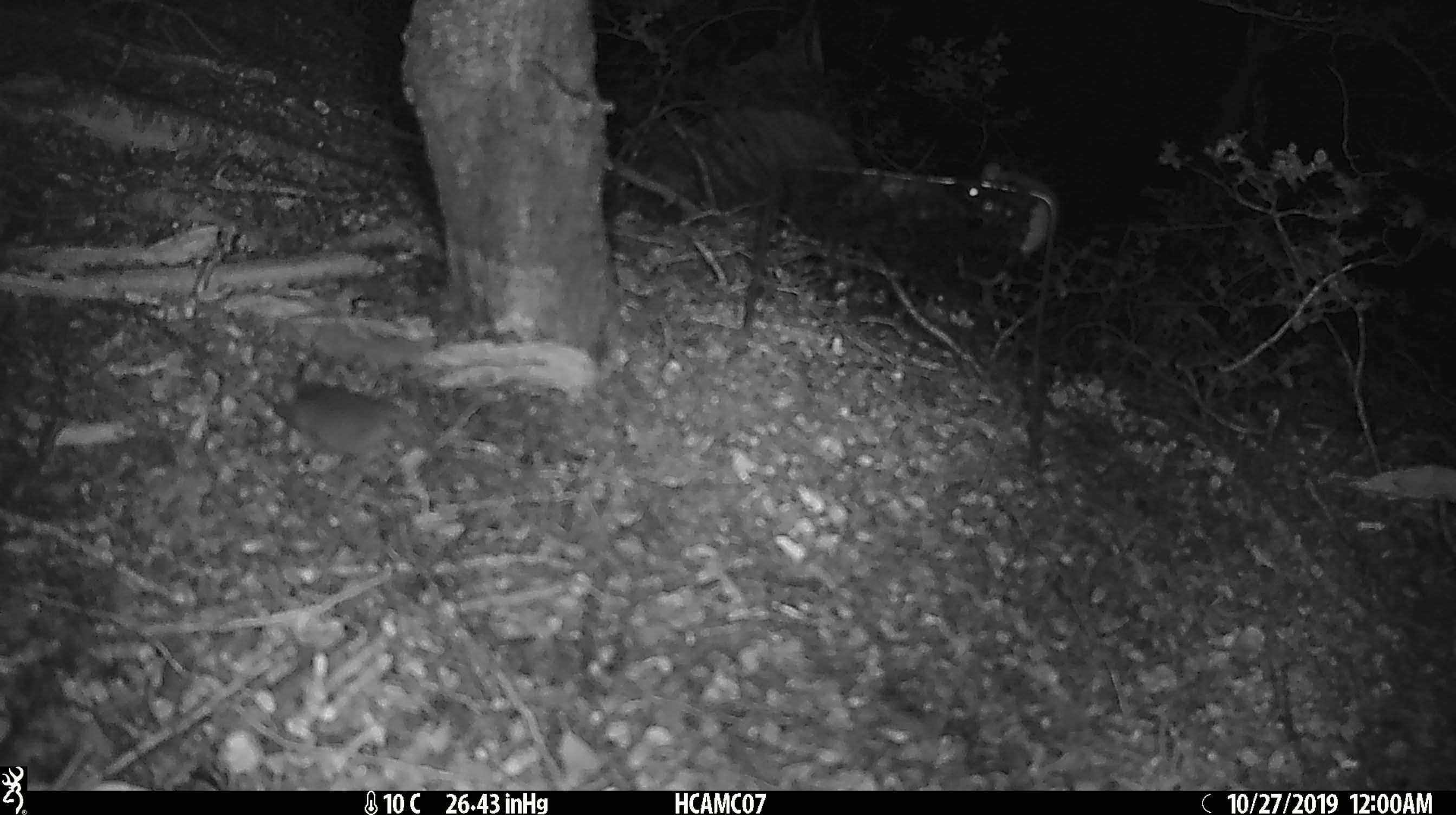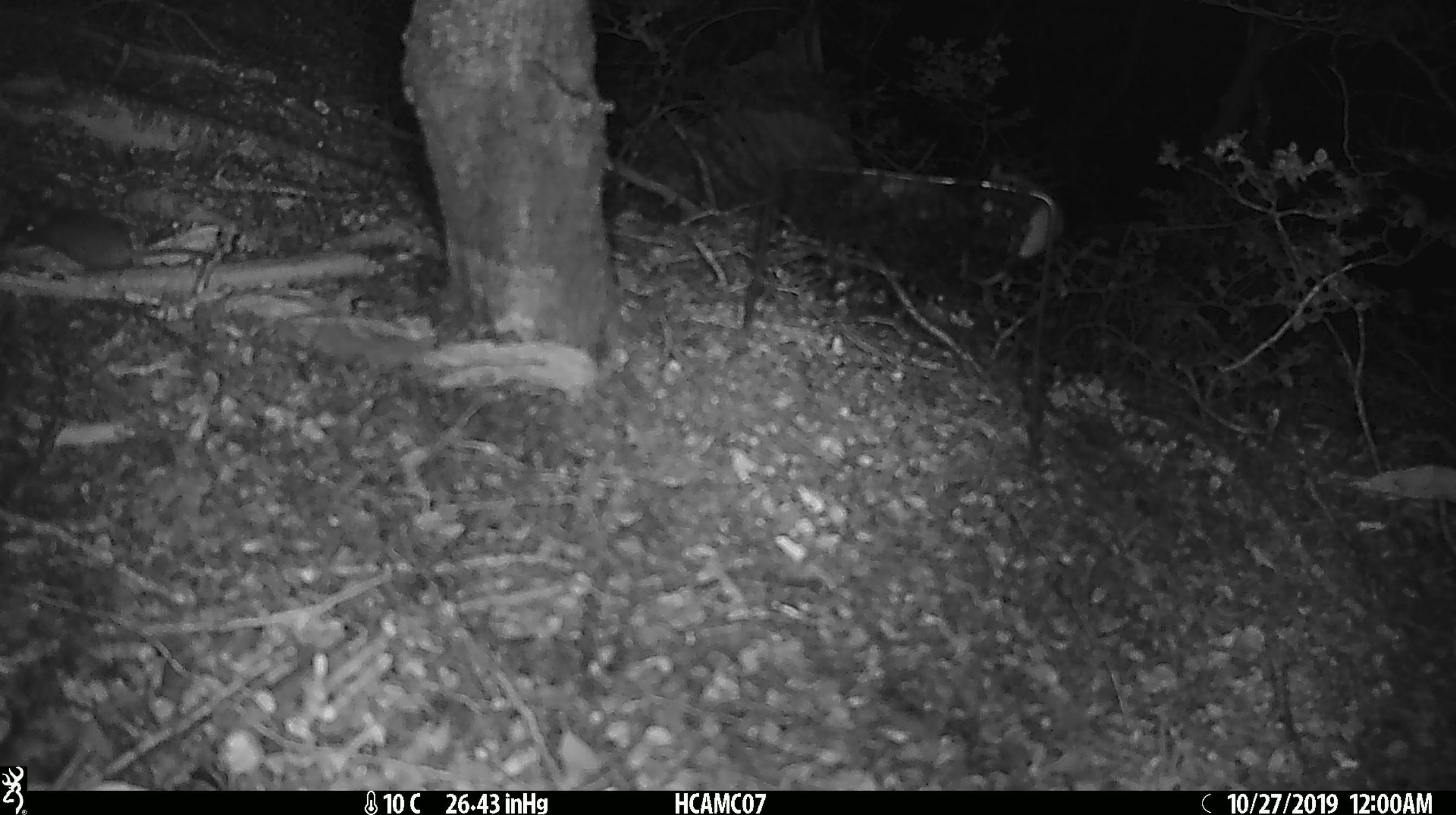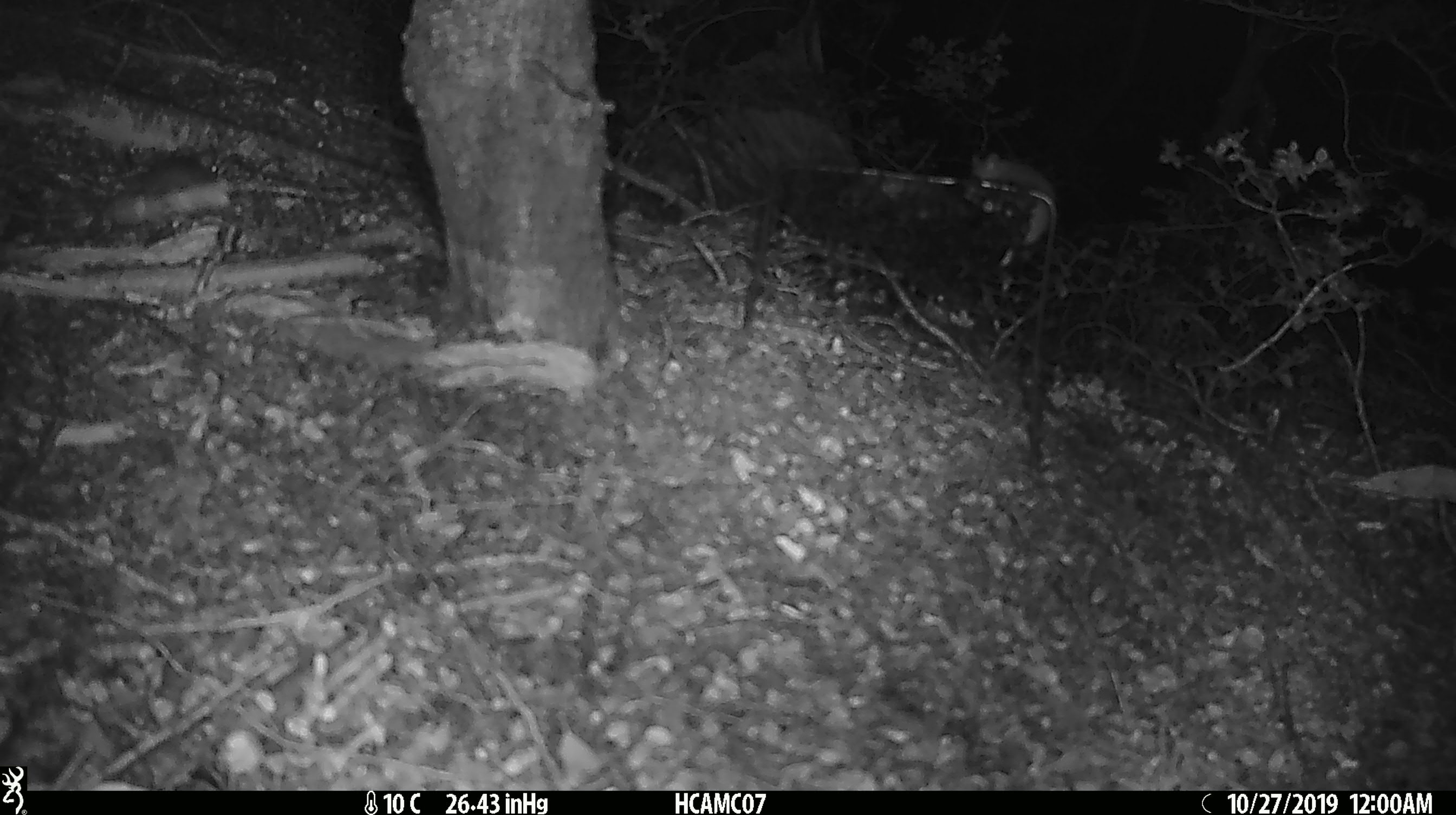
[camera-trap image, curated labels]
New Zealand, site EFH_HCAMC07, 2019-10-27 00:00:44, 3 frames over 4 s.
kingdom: Animalia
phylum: Chordata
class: Mammalia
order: Rodentia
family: Muridae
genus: Mus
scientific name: Mus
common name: mouse